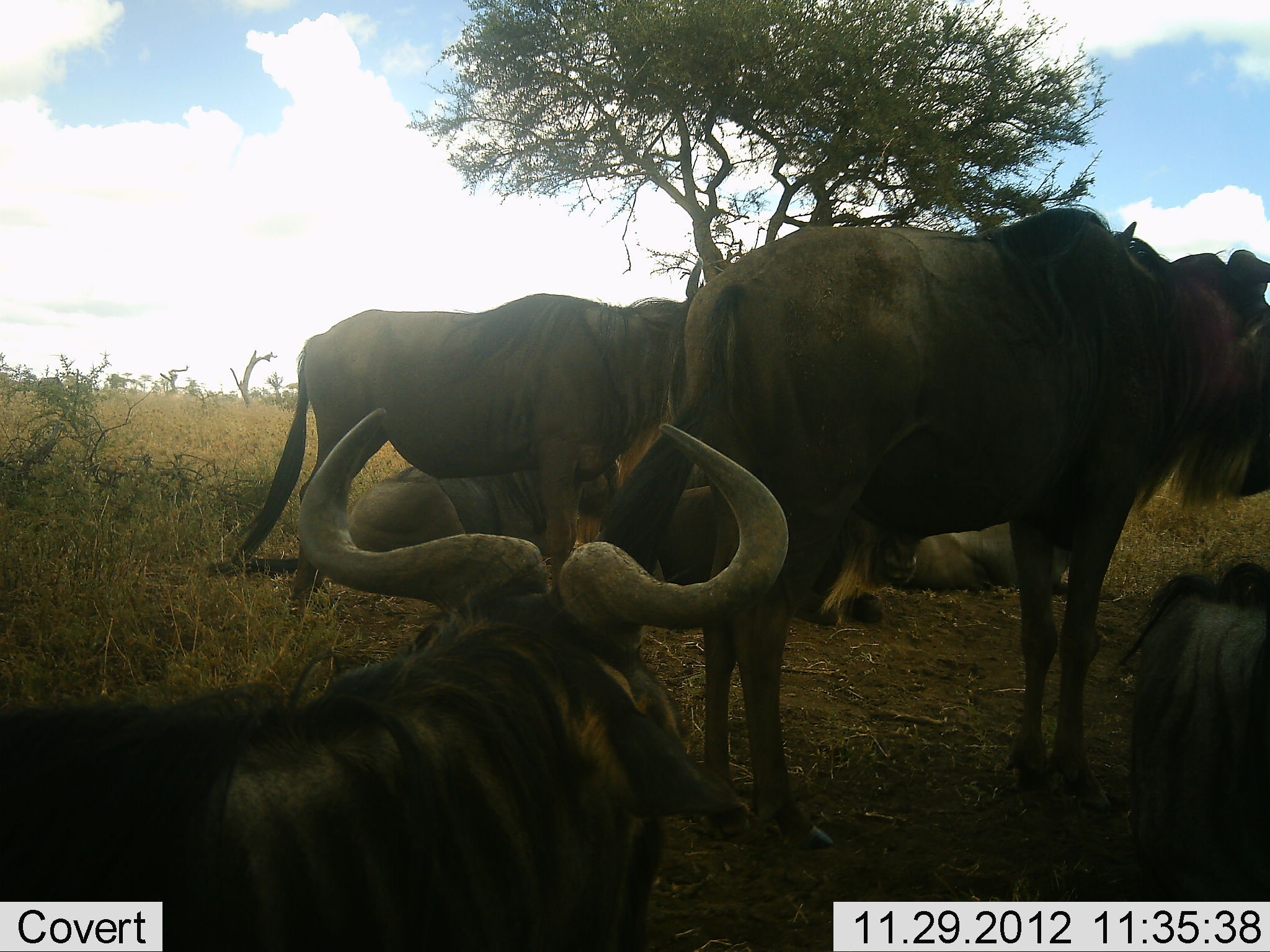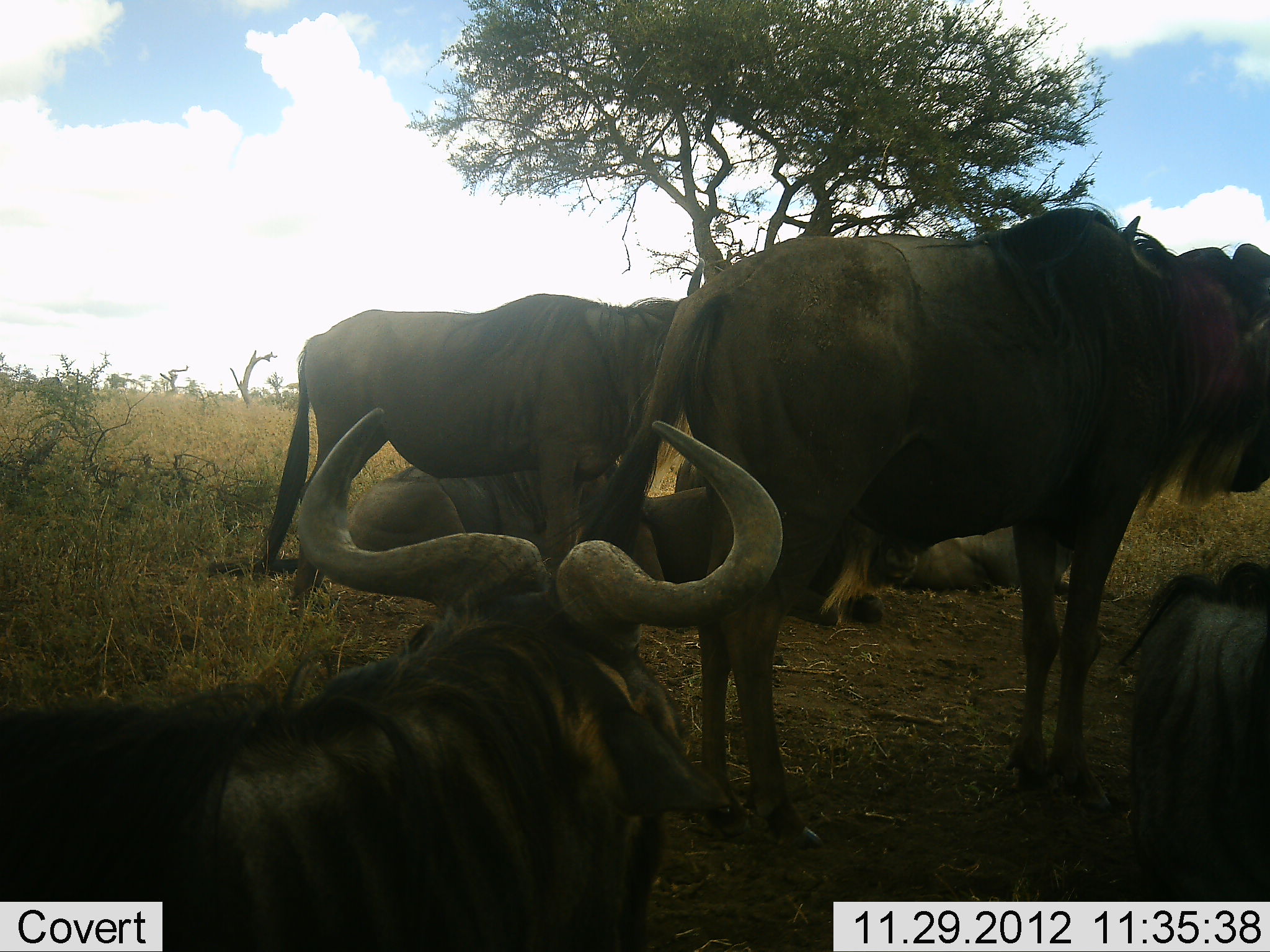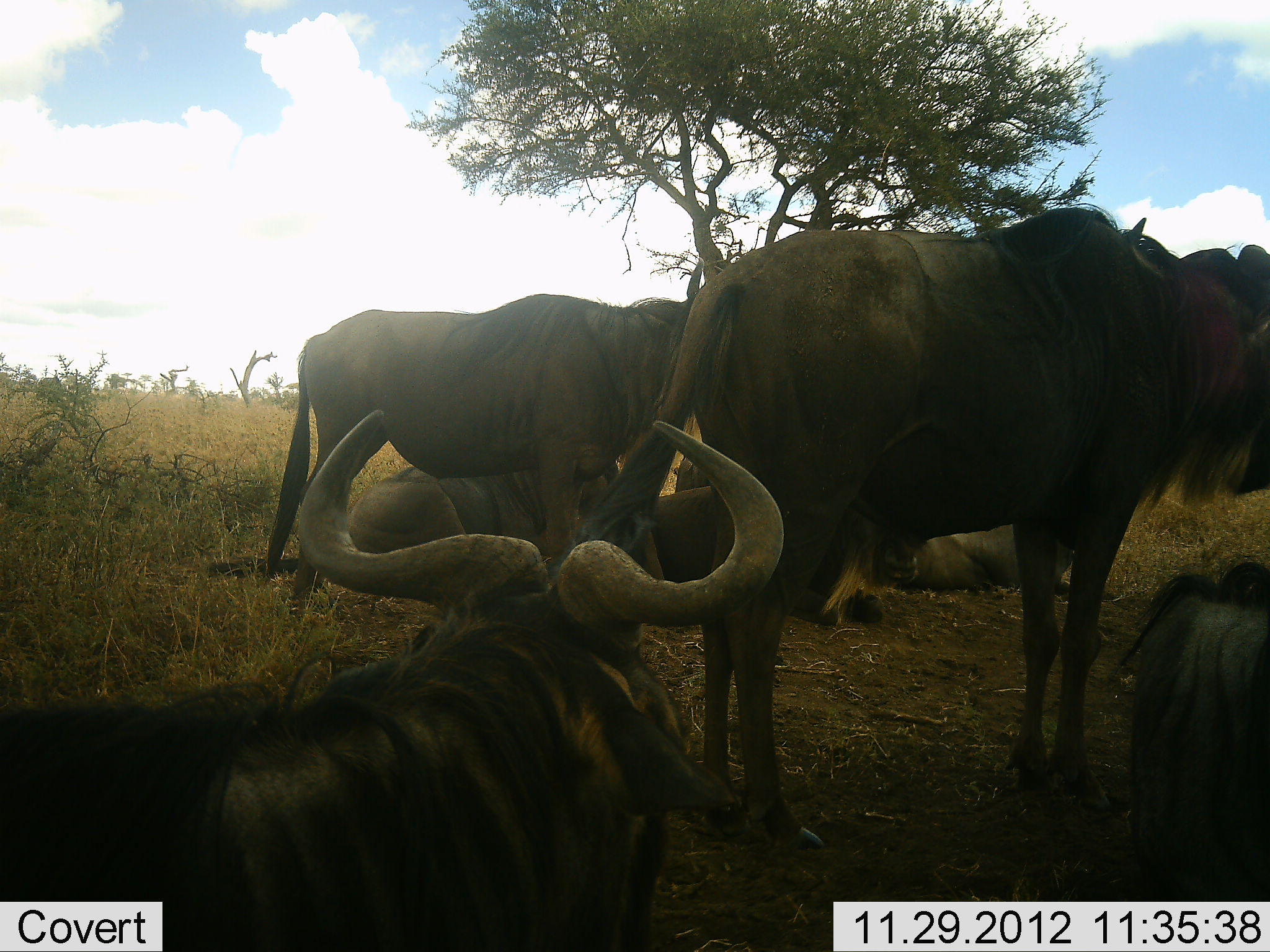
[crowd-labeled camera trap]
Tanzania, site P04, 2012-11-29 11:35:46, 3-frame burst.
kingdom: Animalia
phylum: Chordata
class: Mammalia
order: Artiodactyla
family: Bovidae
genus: Connochaetes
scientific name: Connochaetes taurinus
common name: blue wildebeest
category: wildebeest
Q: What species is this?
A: Wildebeest (blue wildebeest) (Connochaetes taurinus).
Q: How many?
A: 7.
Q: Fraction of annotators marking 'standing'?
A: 70%.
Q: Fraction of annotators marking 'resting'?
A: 70%.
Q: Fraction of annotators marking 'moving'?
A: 20%.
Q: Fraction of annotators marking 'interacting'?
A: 0%.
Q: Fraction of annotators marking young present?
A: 0%.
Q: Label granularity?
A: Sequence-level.